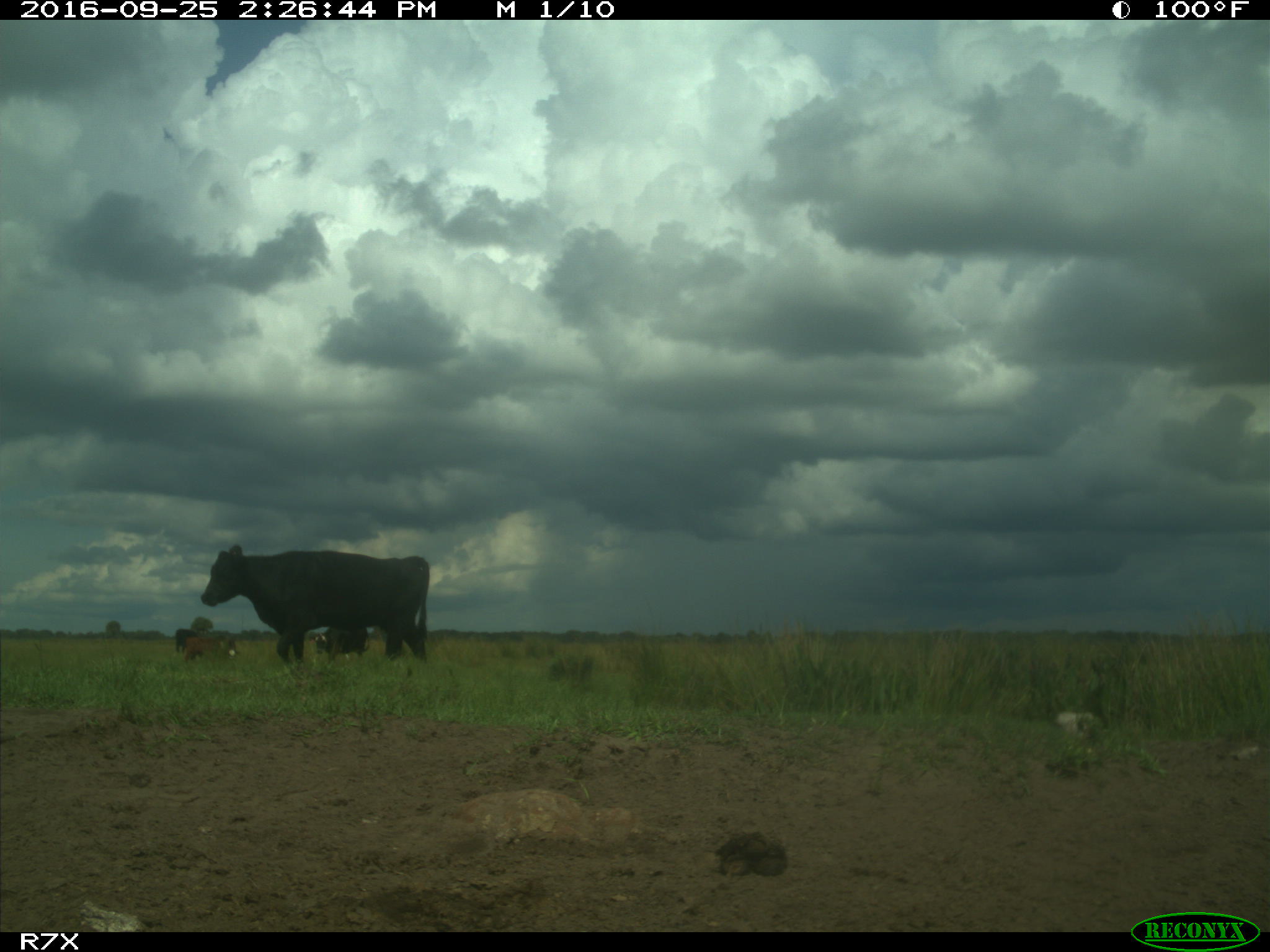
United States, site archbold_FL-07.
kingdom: Animalia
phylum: Chordata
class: Mammalia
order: Artiodactyla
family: Bovidae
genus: Bos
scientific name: Bos taurus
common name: domestic cow